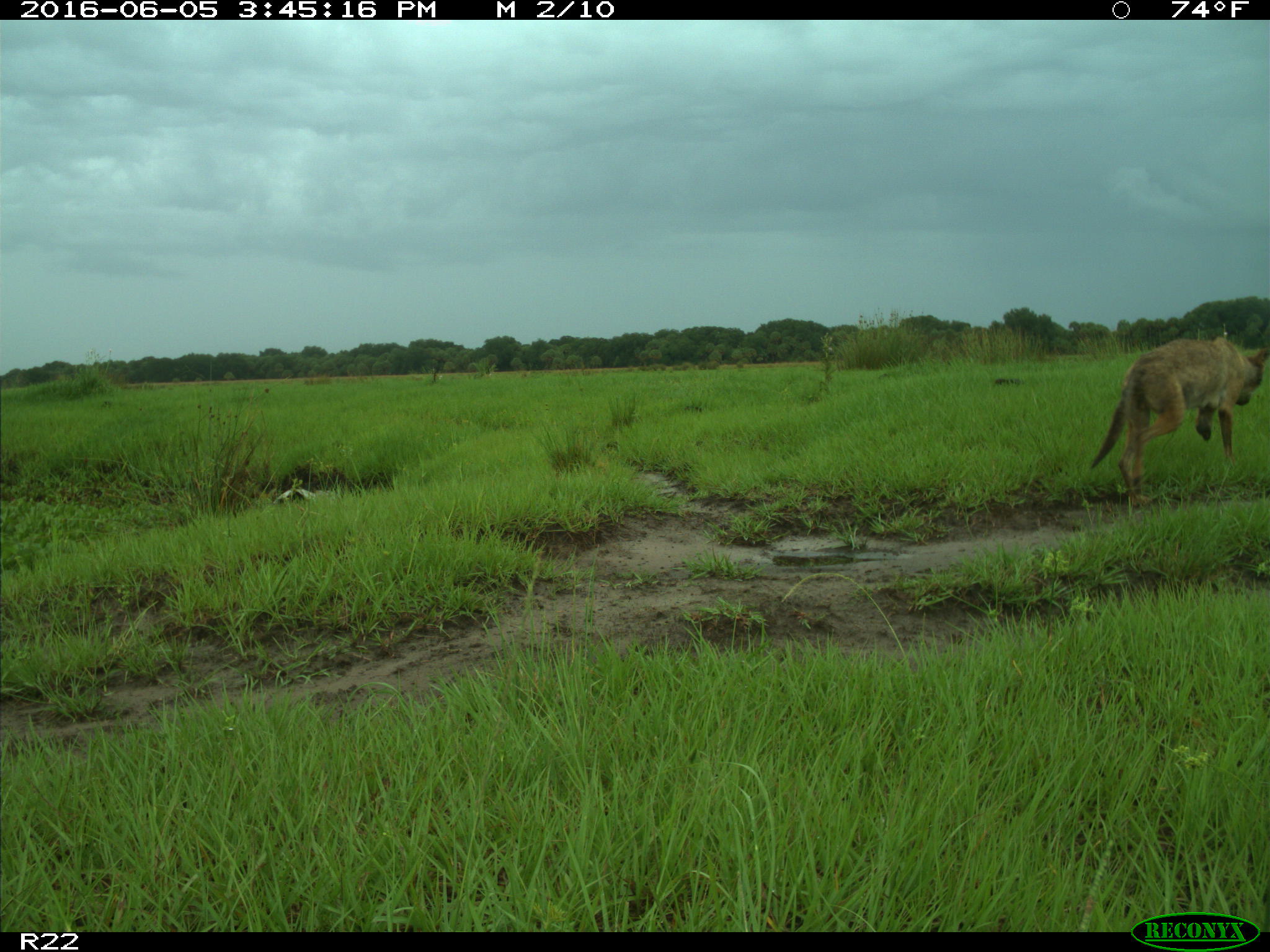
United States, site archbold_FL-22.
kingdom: Animalia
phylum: Chordata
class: Mammalia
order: Carnivora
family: Canidae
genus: Canis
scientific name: Canis latrans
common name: coyote